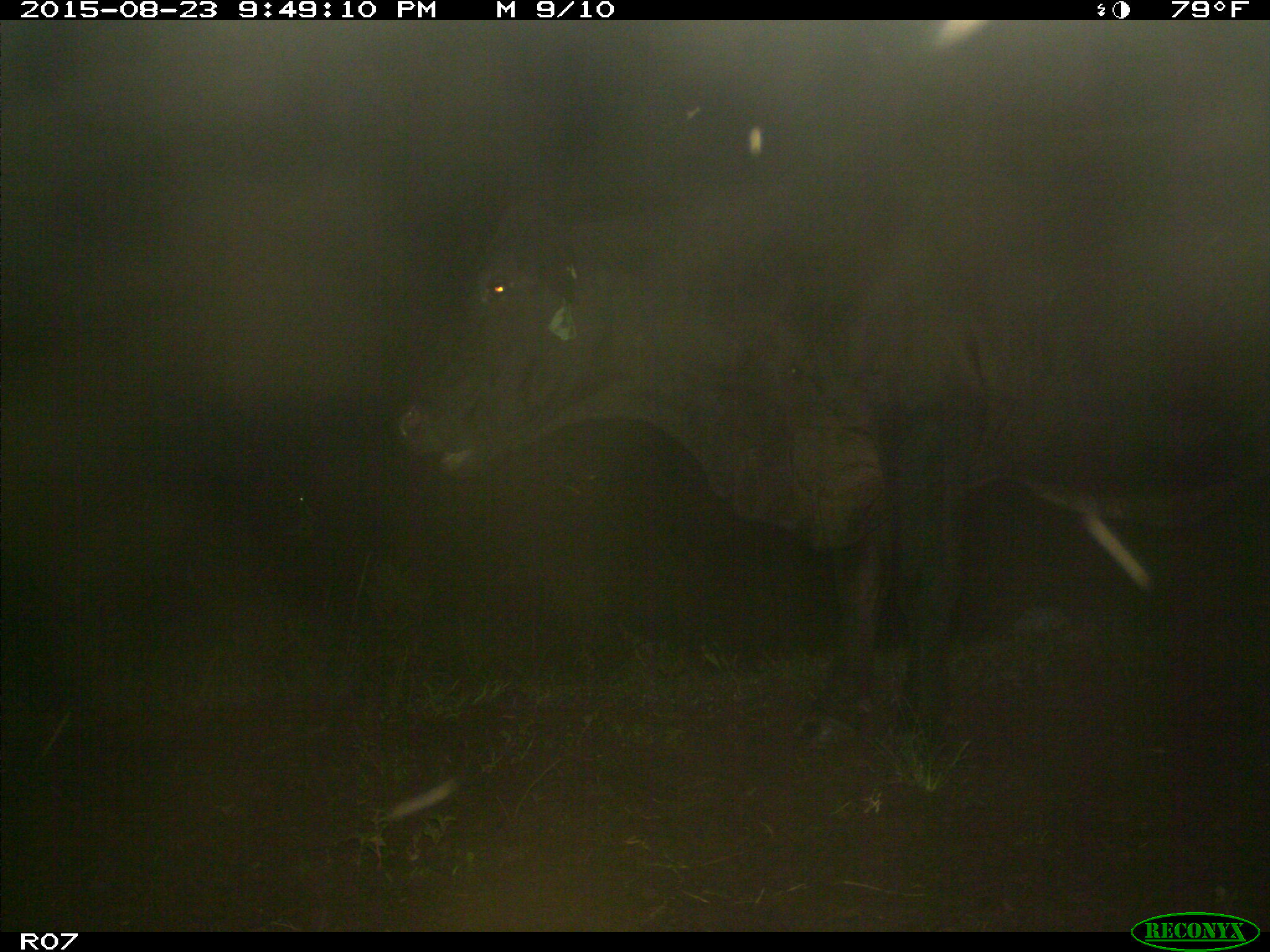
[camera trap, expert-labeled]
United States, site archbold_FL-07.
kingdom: Animalia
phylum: Chordata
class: Mammalia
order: Artiodactyla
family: Bovidae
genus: Bos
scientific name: Bos taurus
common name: domestic cow